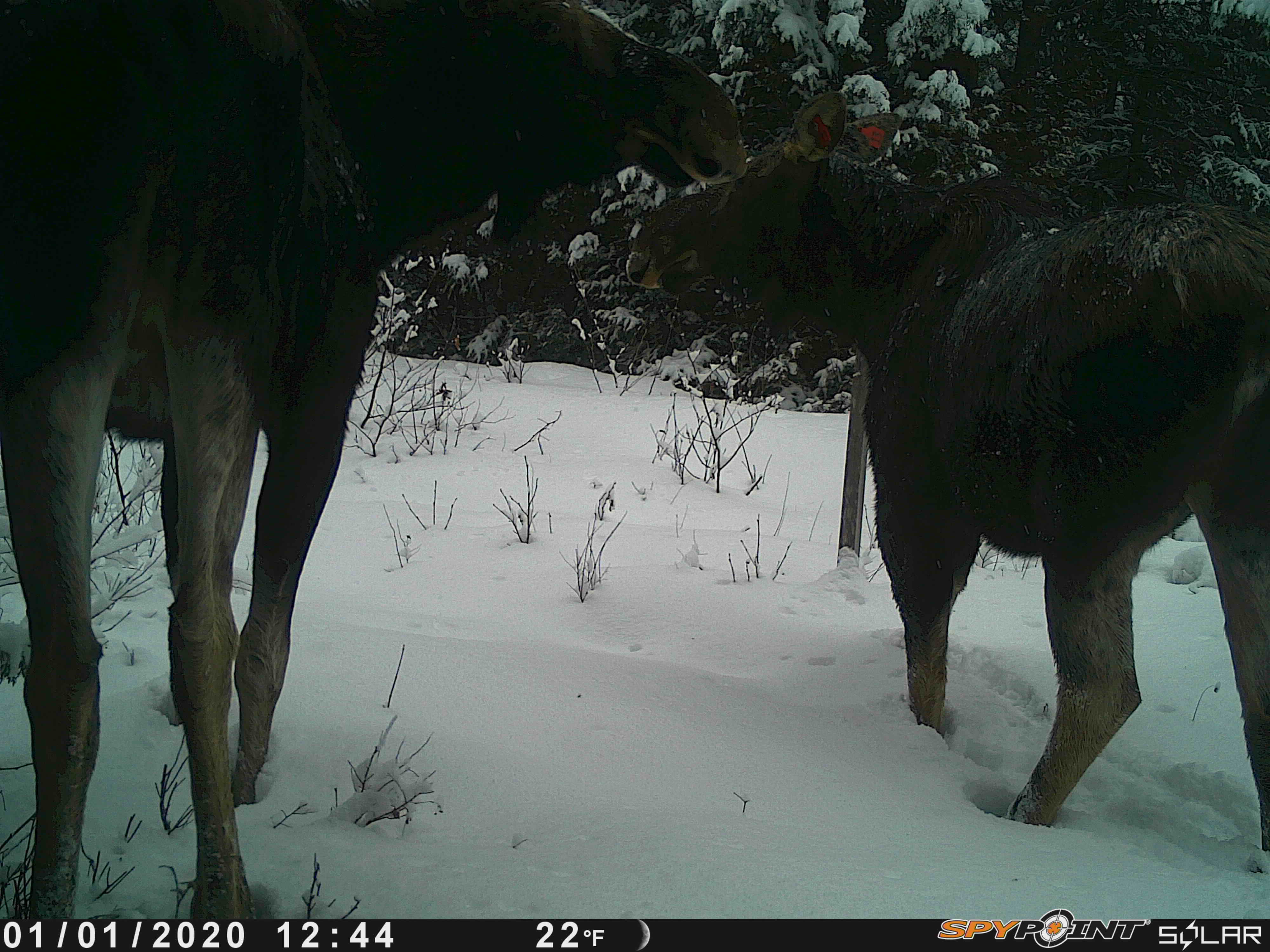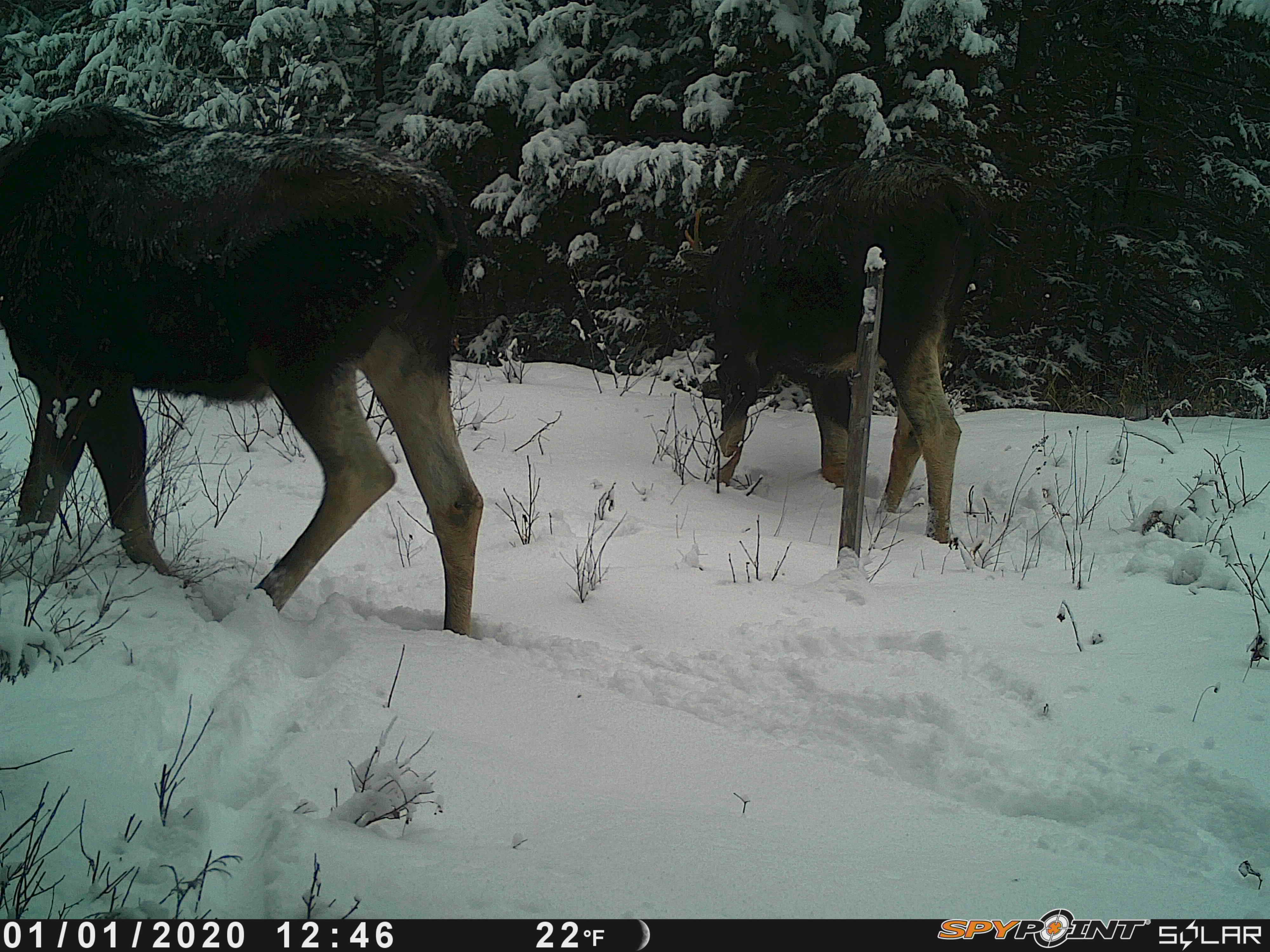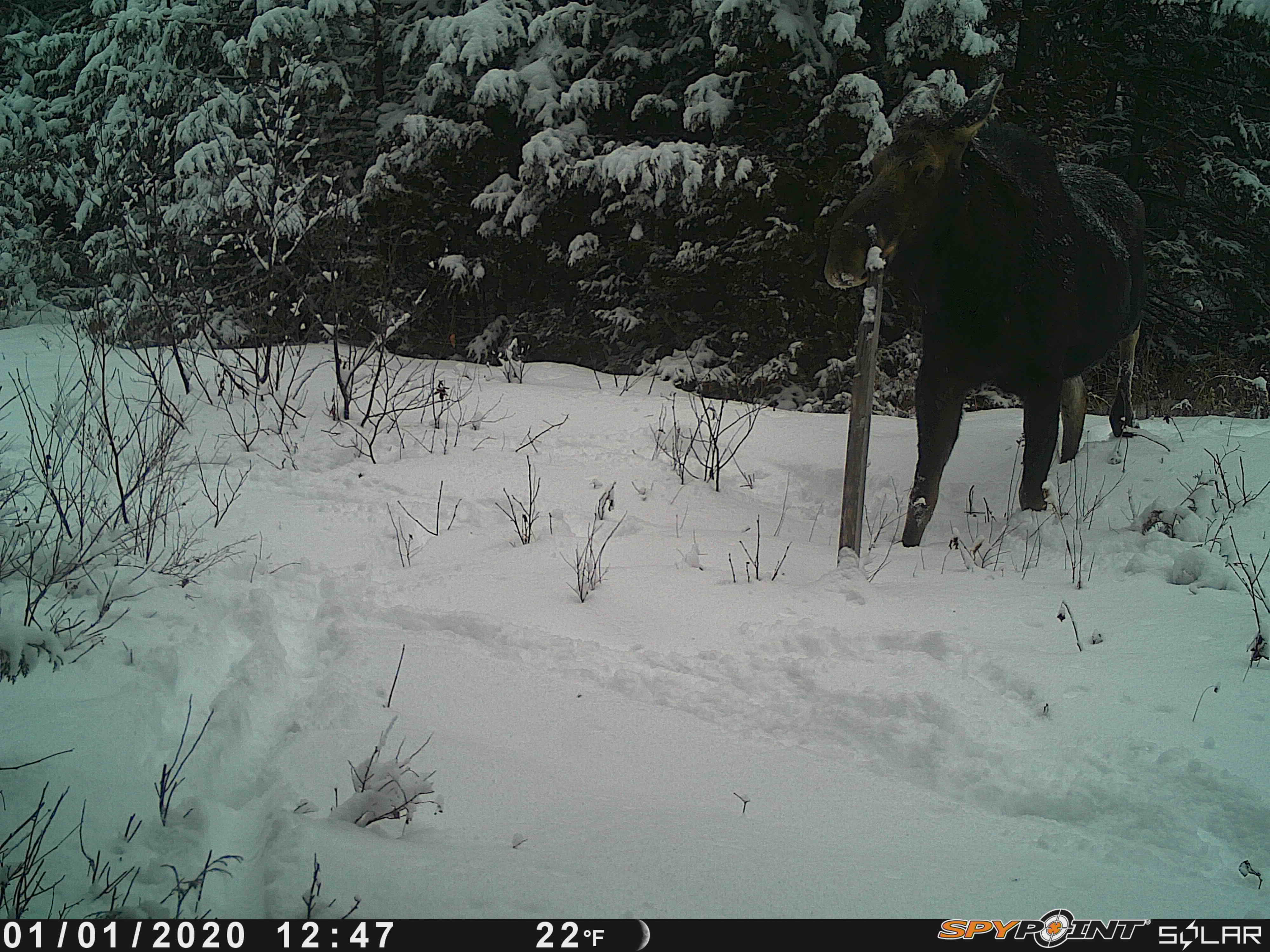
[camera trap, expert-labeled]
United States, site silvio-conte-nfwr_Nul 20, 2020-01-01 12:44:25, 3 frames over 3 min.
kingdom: Animalia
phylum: Chordata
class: Mammalia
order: Artiodactyla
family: Cervidae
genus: Alces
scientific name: Alces alces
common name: moose